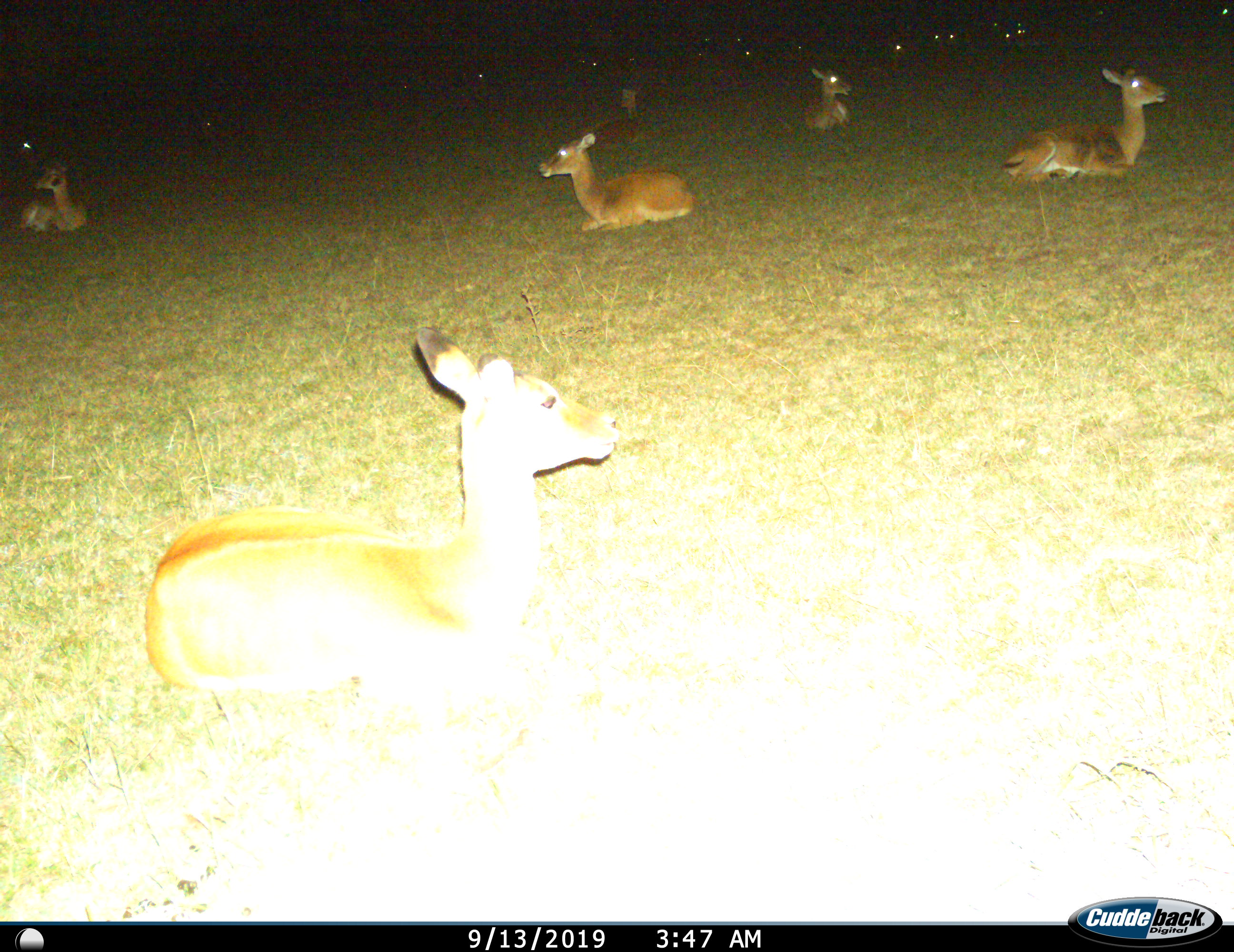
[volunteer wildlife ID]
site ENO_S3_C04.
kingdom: Animalia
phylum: Chordata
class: Mammalia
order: Artiodactyla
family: Bovidae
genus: Aepyceros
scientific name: Aepyceros melampus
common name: impala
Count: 11-50.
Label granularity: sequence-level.